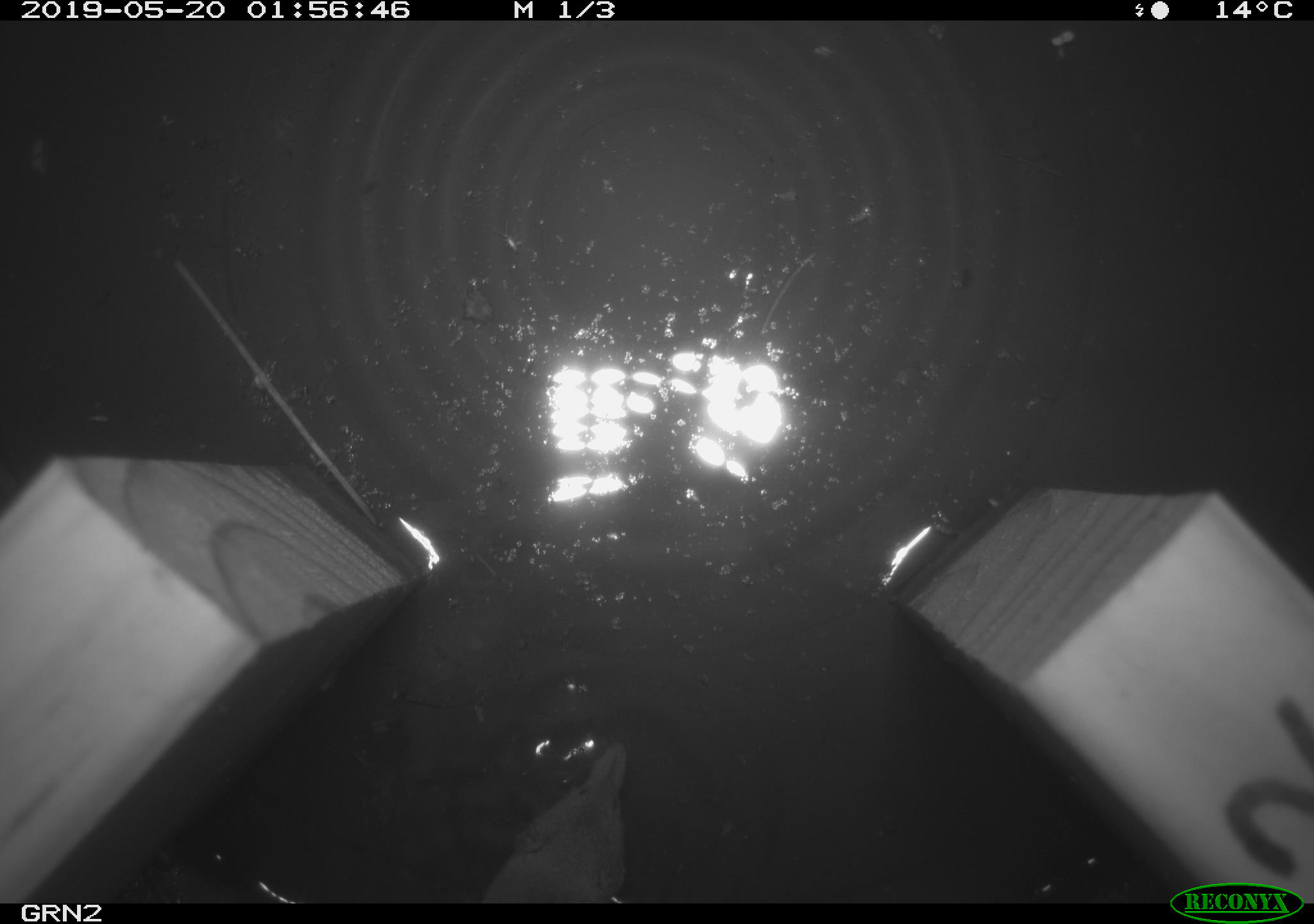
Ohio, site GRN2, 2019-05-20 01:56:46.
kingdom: Animalia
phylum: Chordata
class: Mammalia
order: Eulipotyphla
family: Soricidae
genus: Sorex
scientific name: Sorex cinereus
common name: masked shrew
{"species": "masked shrew (Sorex cinereus)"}